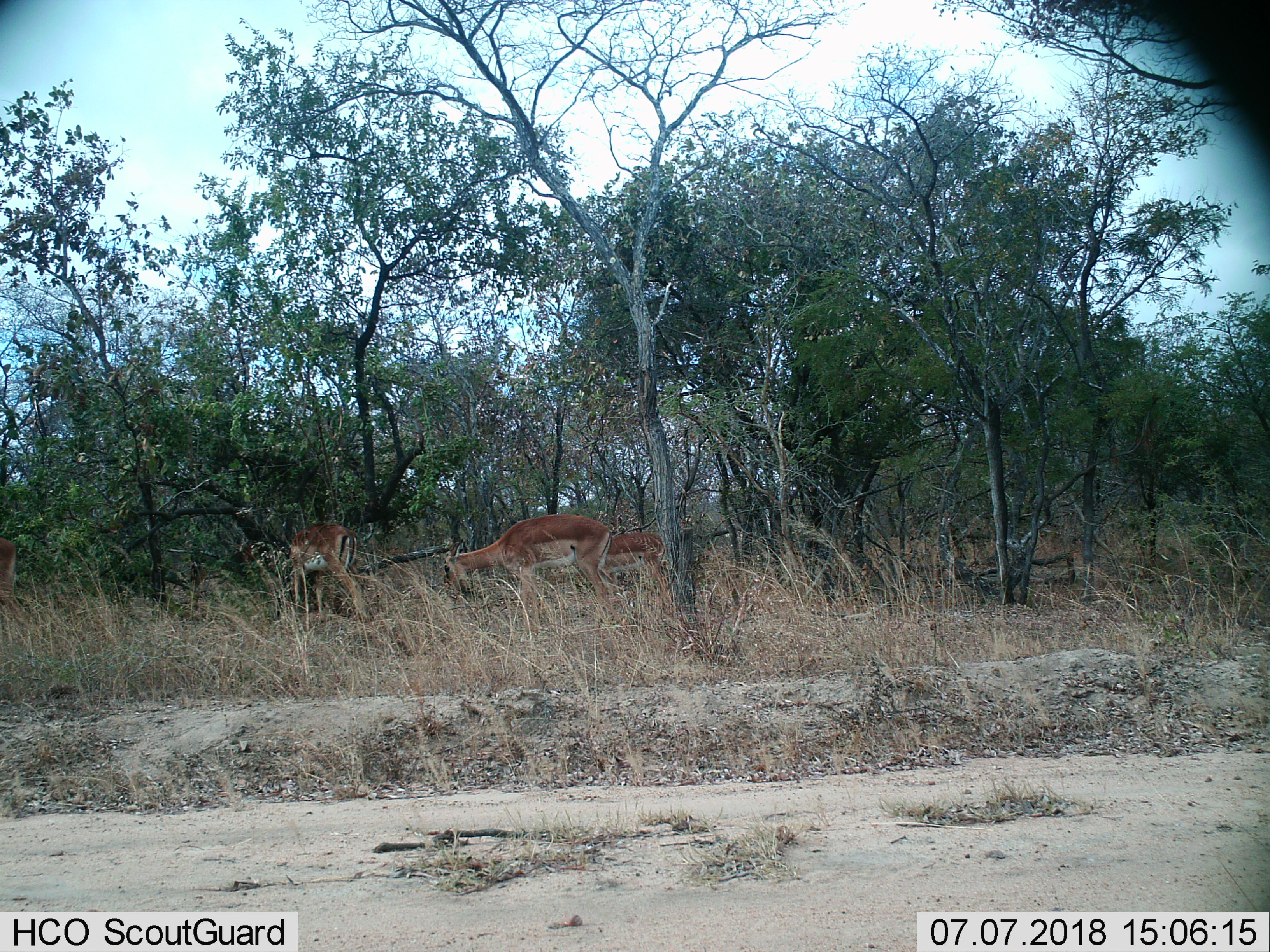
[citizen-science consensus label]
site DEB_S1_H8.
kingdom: Animalia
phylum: Chordata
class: Mammalia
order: Artiodactyla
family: Bovidae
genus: Aepyceros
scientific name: Aepyceros melampus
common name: impala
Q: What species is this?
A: Impala (Aepyceros melampus).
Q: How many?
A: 3.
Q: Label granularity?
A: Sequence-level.